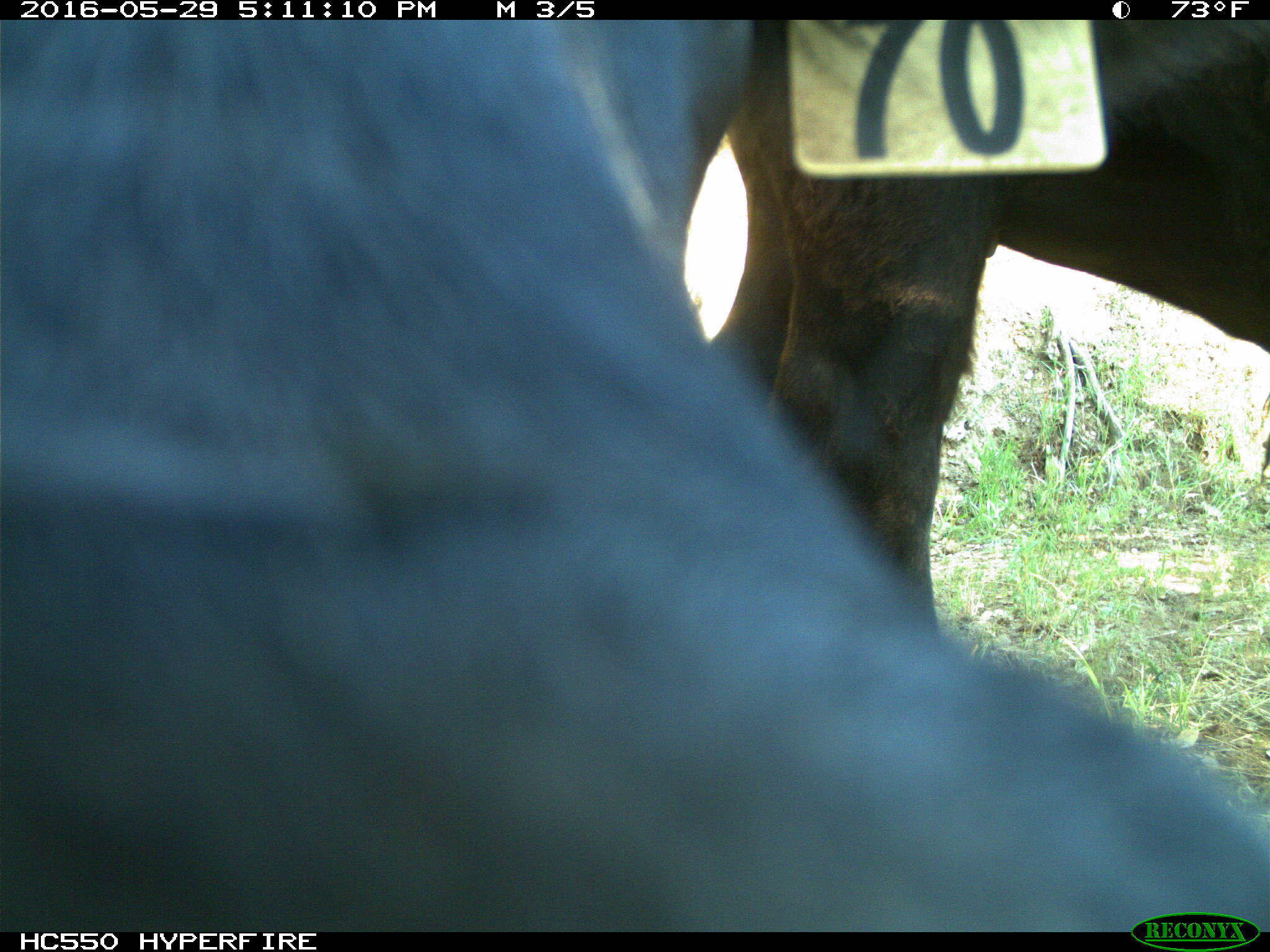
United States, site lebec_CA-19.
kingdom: Animalia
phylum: Chordata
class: Mammalia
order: Artiodactyla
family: Bovidae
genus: Bos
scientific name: Bos taurus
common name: domestic cow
Bos taurus (domestic cow).